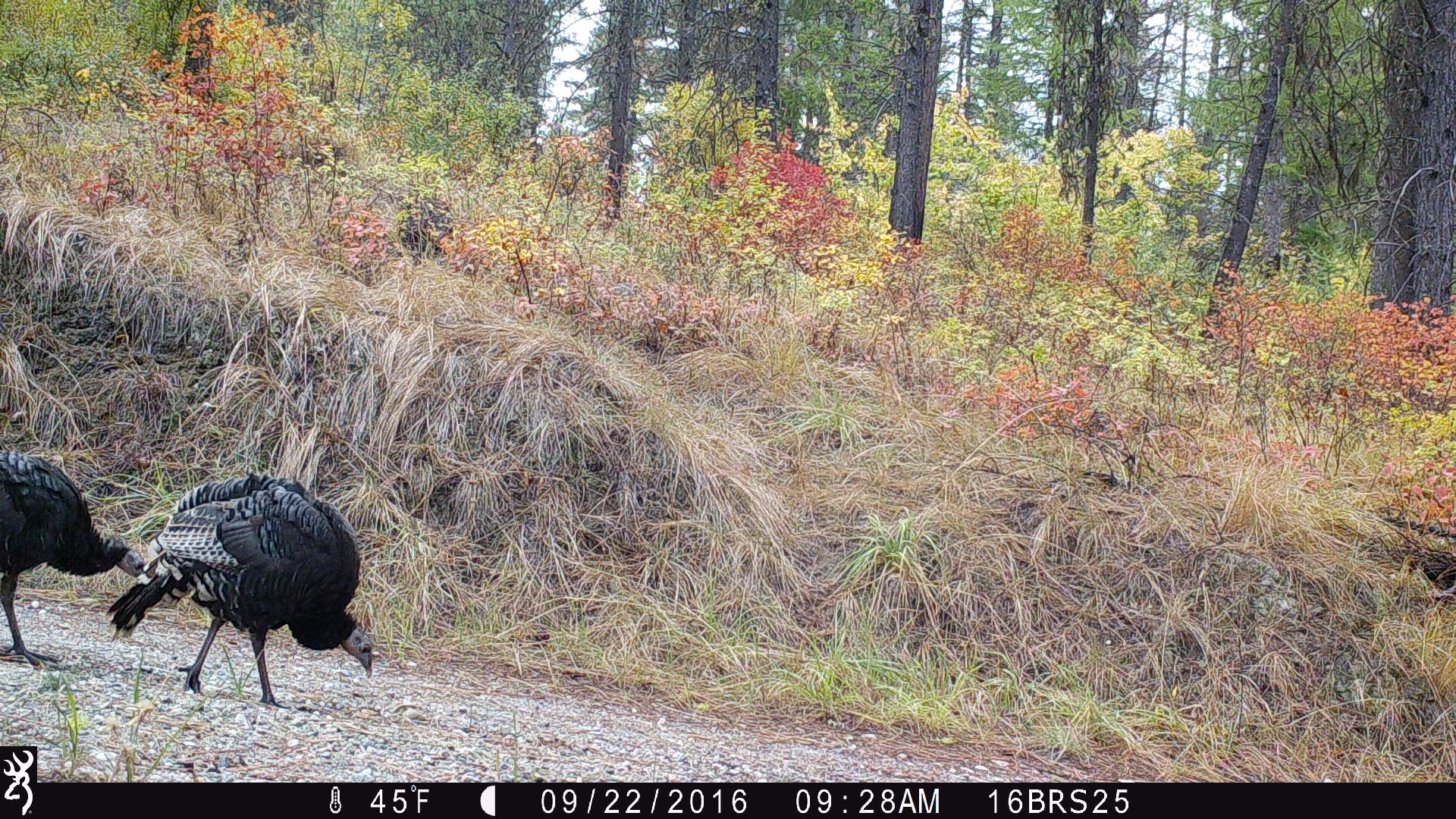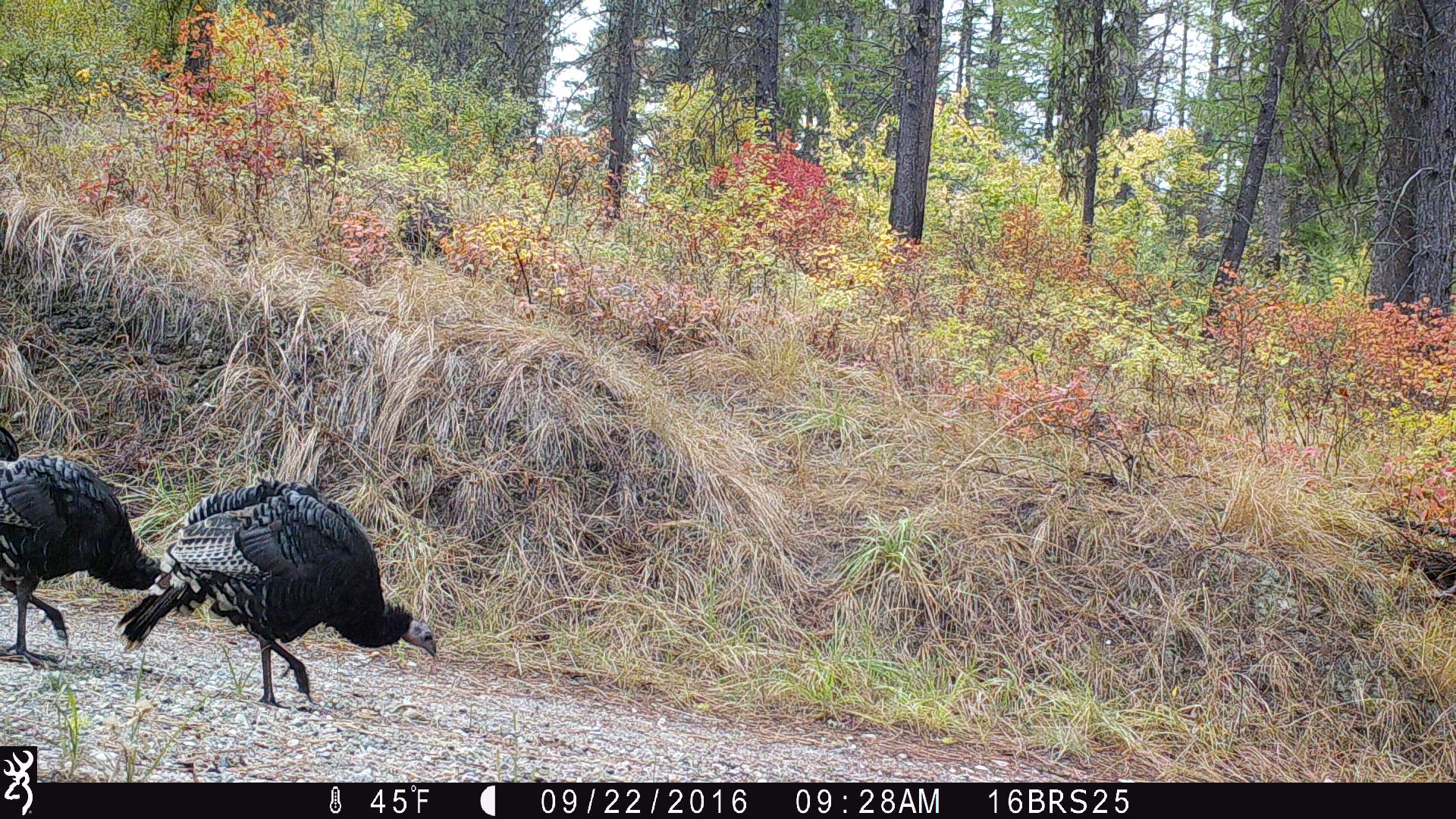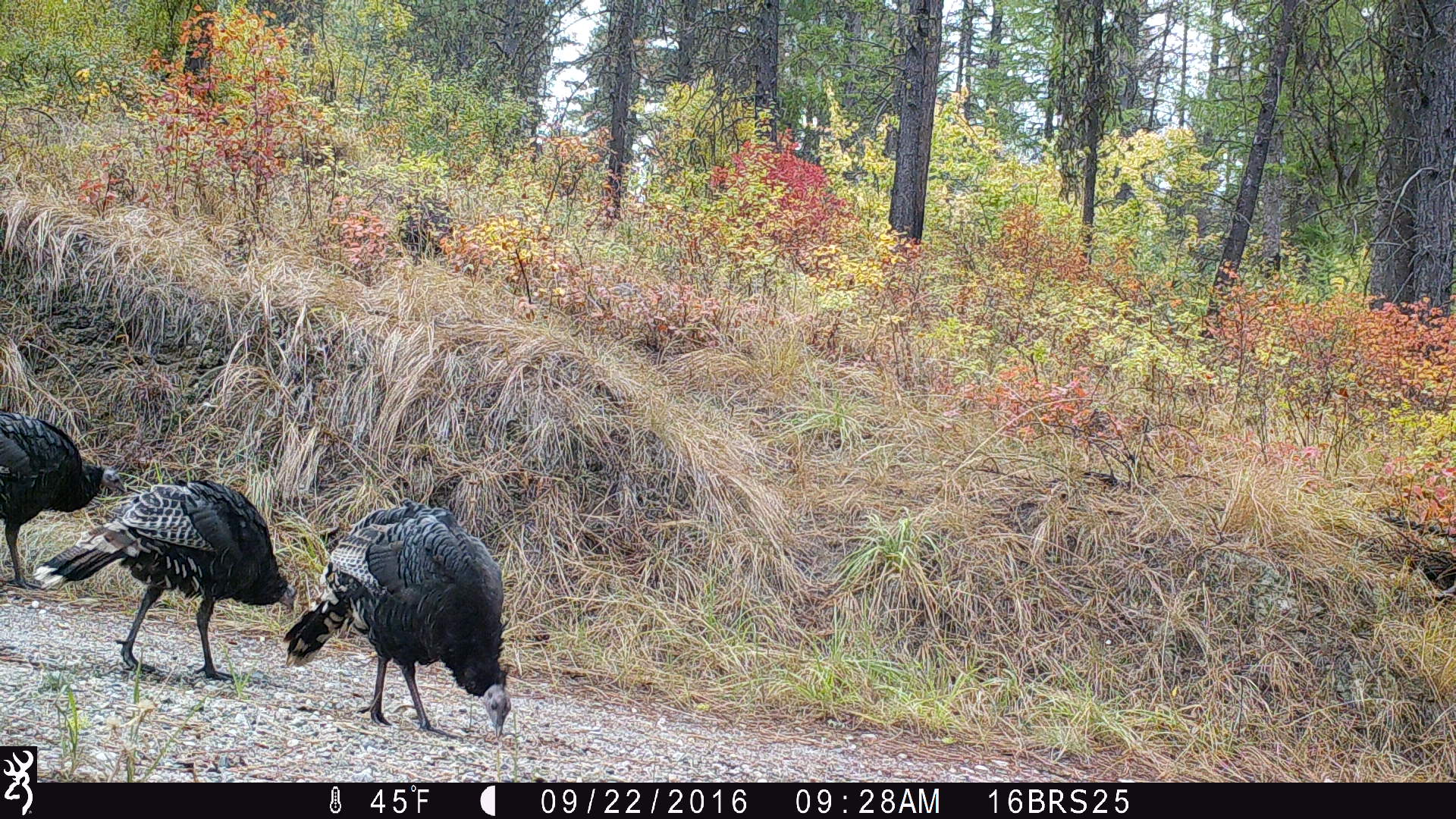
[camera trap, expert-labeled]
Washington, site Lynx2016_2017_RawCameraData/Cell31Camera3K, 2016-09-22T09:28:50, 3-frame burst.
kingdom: Animalia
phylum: Chordata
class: Aves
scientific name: Aves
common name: birds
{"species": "Aves (birds)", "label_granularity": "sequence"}